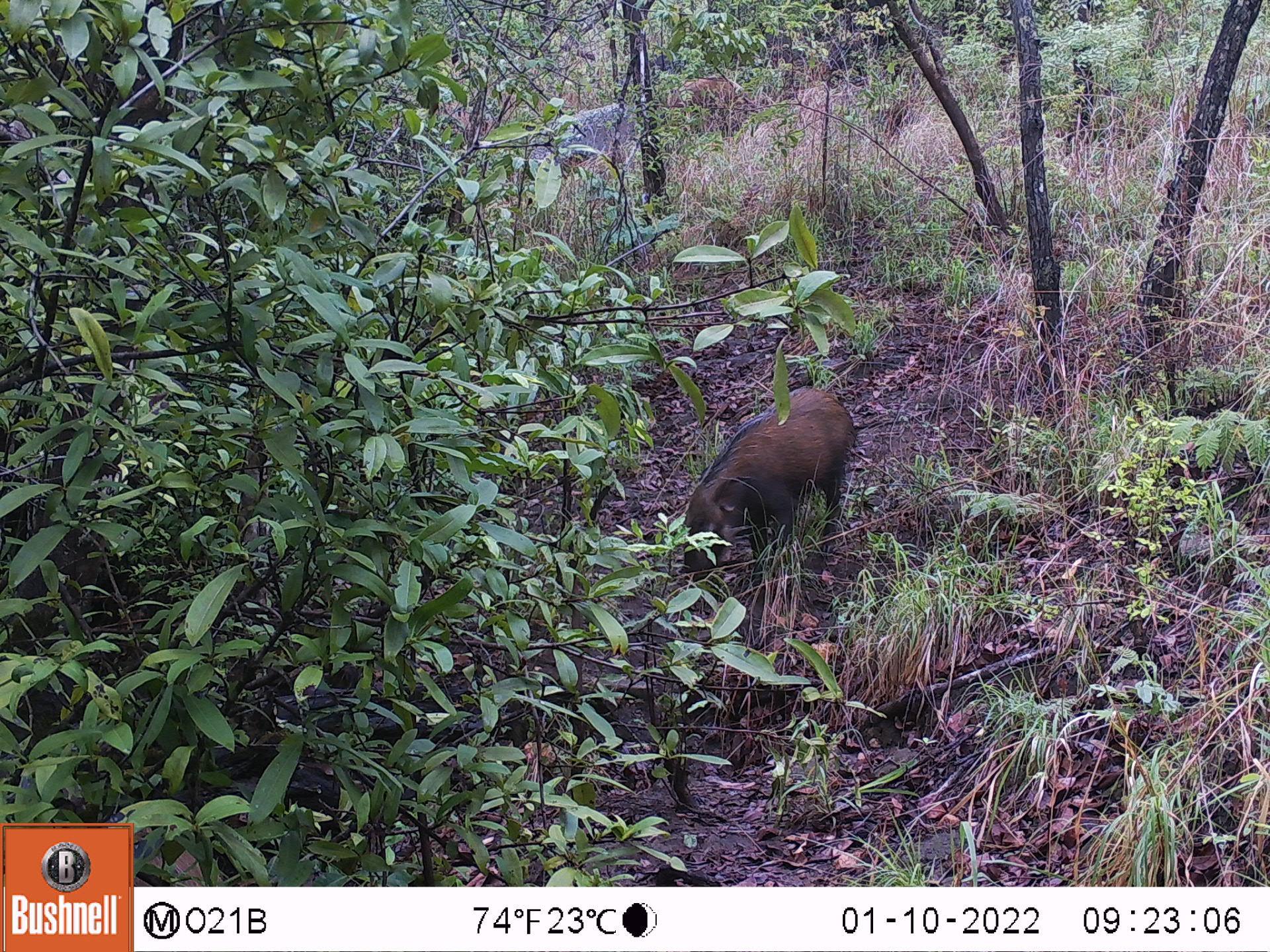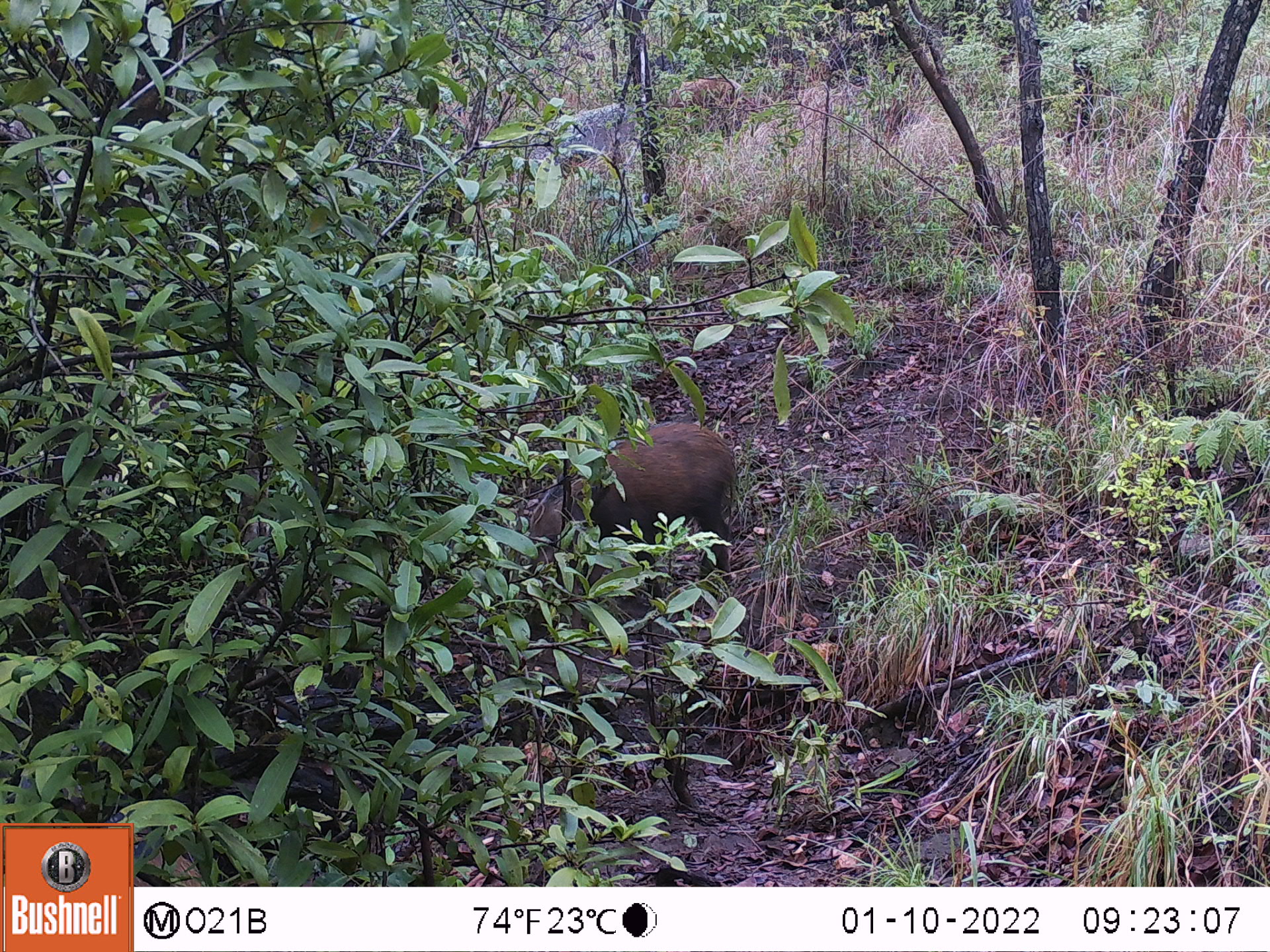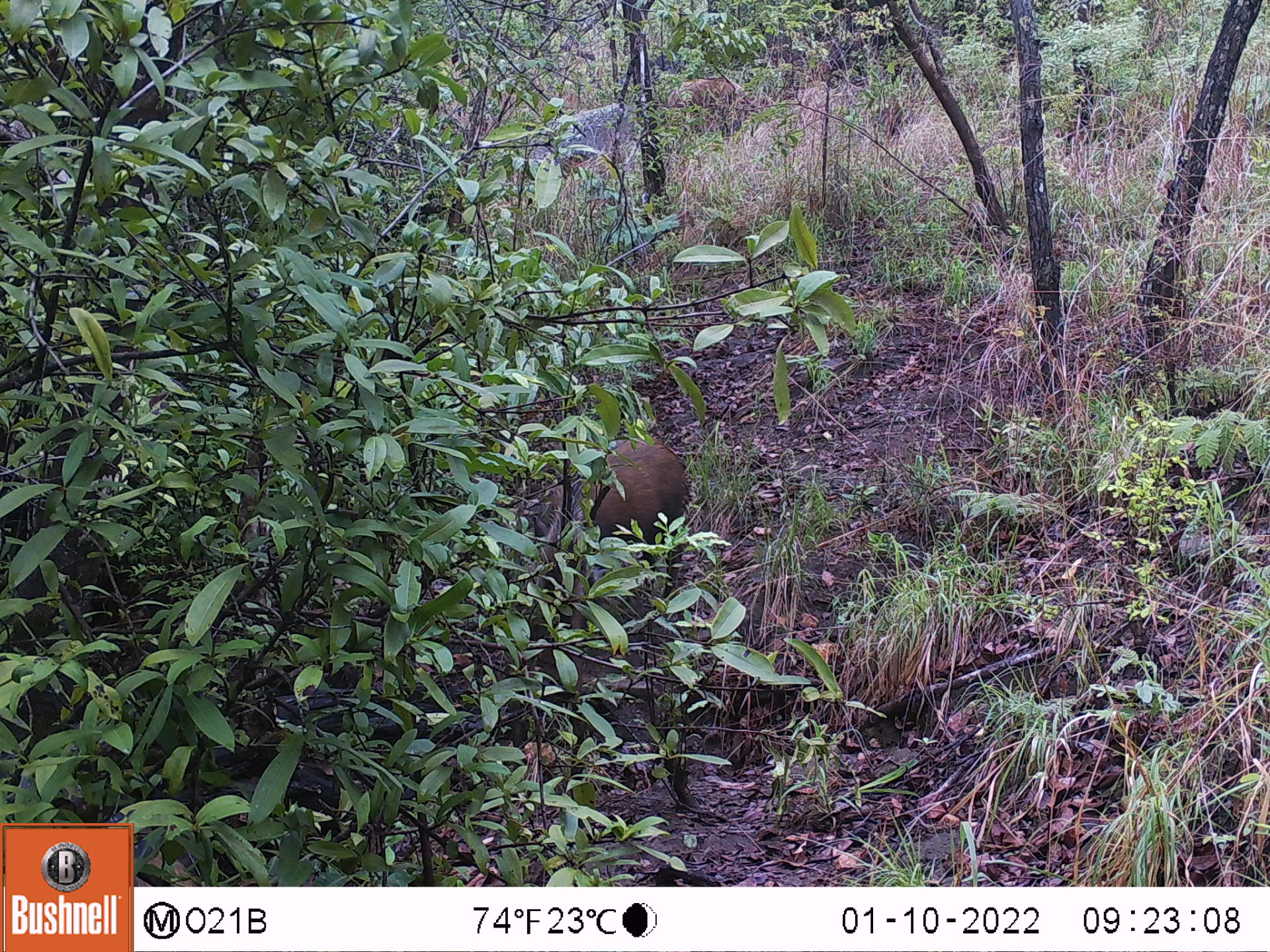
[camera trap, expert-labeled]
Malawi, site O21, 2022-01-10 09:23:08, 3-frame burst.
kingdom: Animalia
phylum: Chordata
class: Mammalia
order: Artiodactyla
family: Suidae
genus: Potamochoerus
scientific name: Potamochoerus larvatus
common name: bushpig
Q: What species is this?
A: Bushpig (Potamochoerus larvatus).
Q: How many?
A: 1.